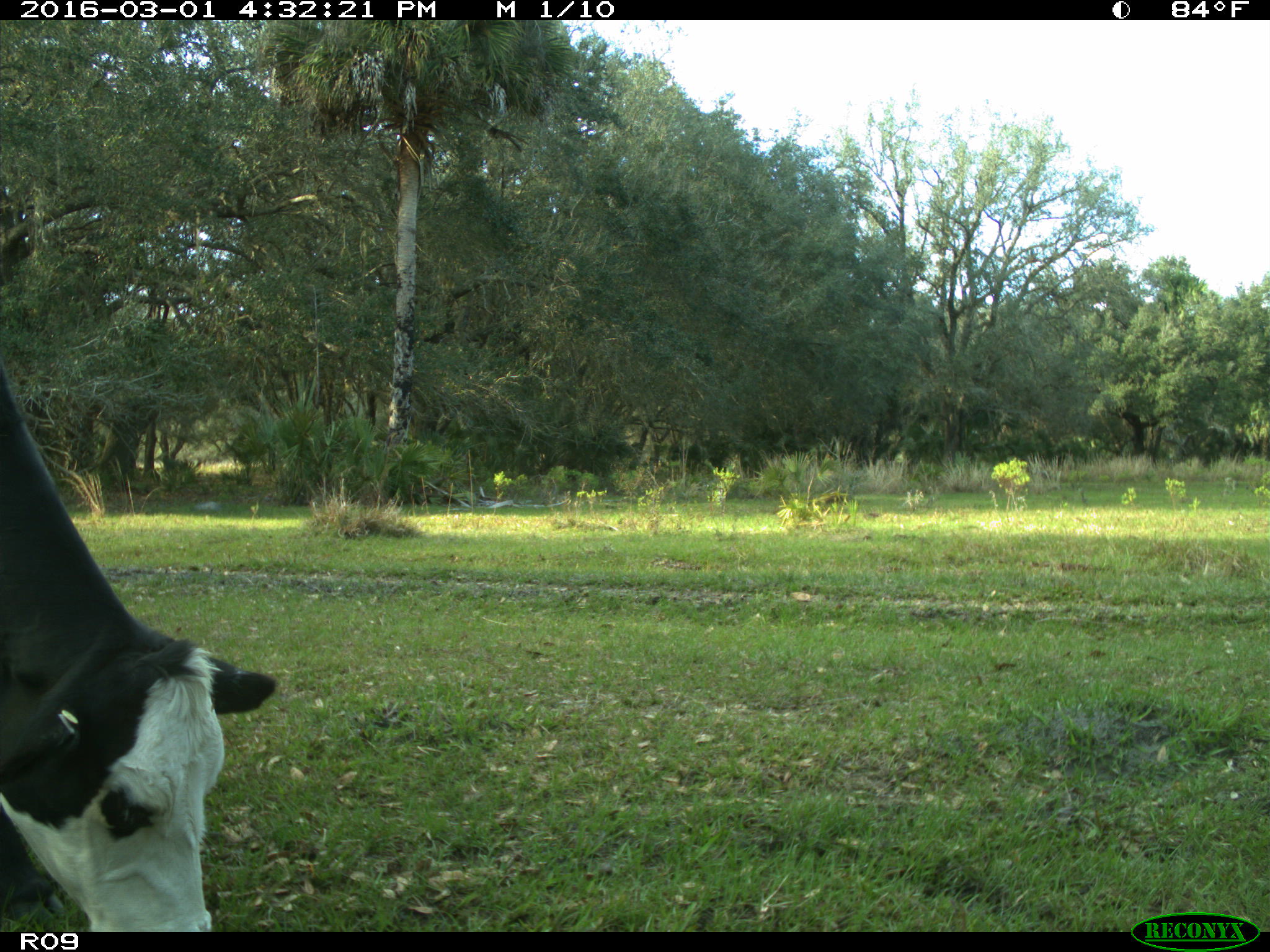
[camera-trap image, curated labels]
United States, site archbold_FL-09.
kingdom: Animalia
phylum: Chordata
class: Mammalia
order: Artiodactyla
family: Bovidae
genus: Bos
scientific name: Bos taurus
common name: domestic cow